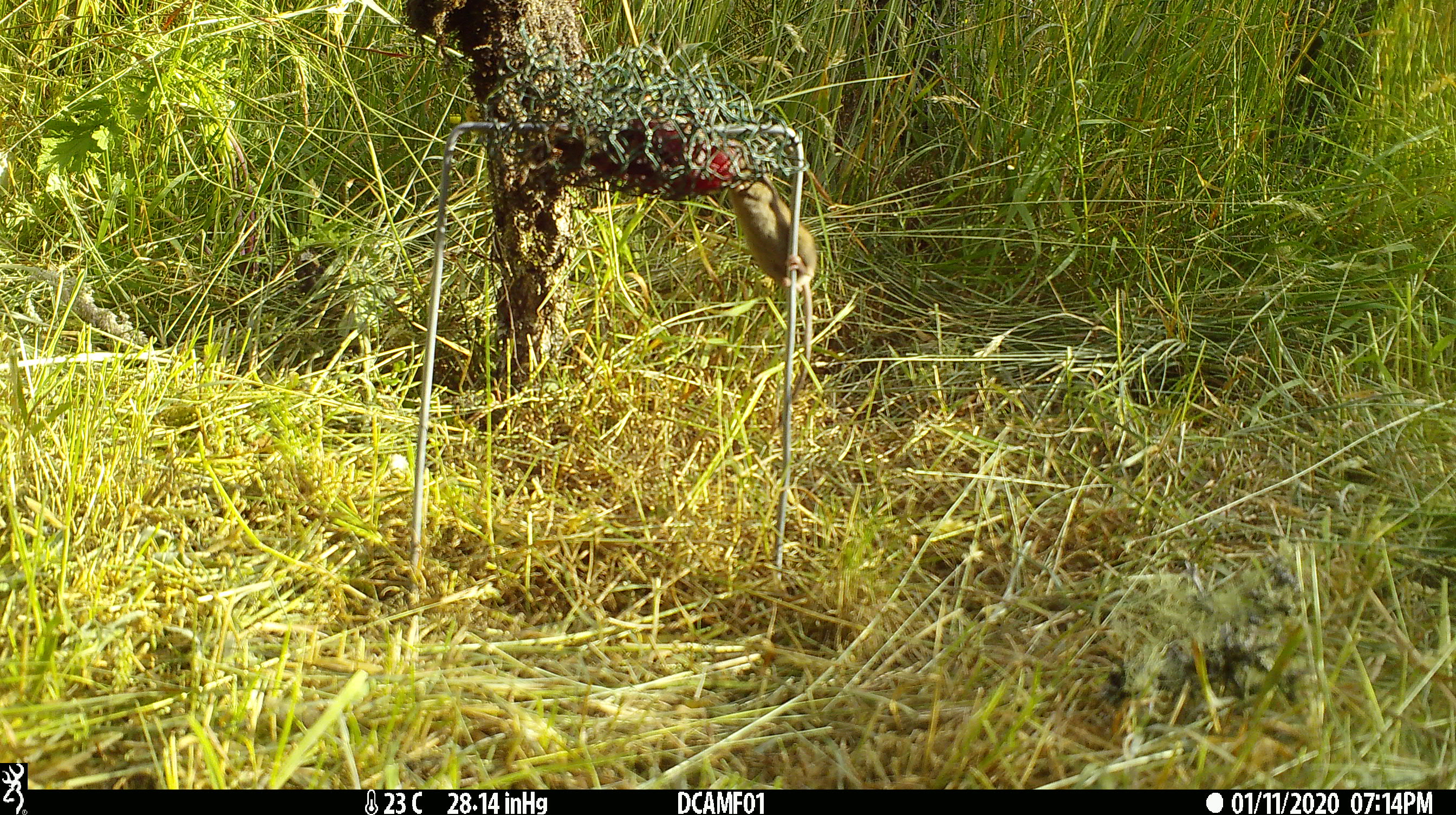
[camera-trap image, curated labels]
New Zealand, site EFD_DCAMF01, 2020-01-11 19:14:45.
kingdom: Animalia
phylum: Chordata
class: Mammalia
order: Rodentia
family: Muridae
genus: Mus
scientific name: Mus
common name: mouse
Mouse (Mus).